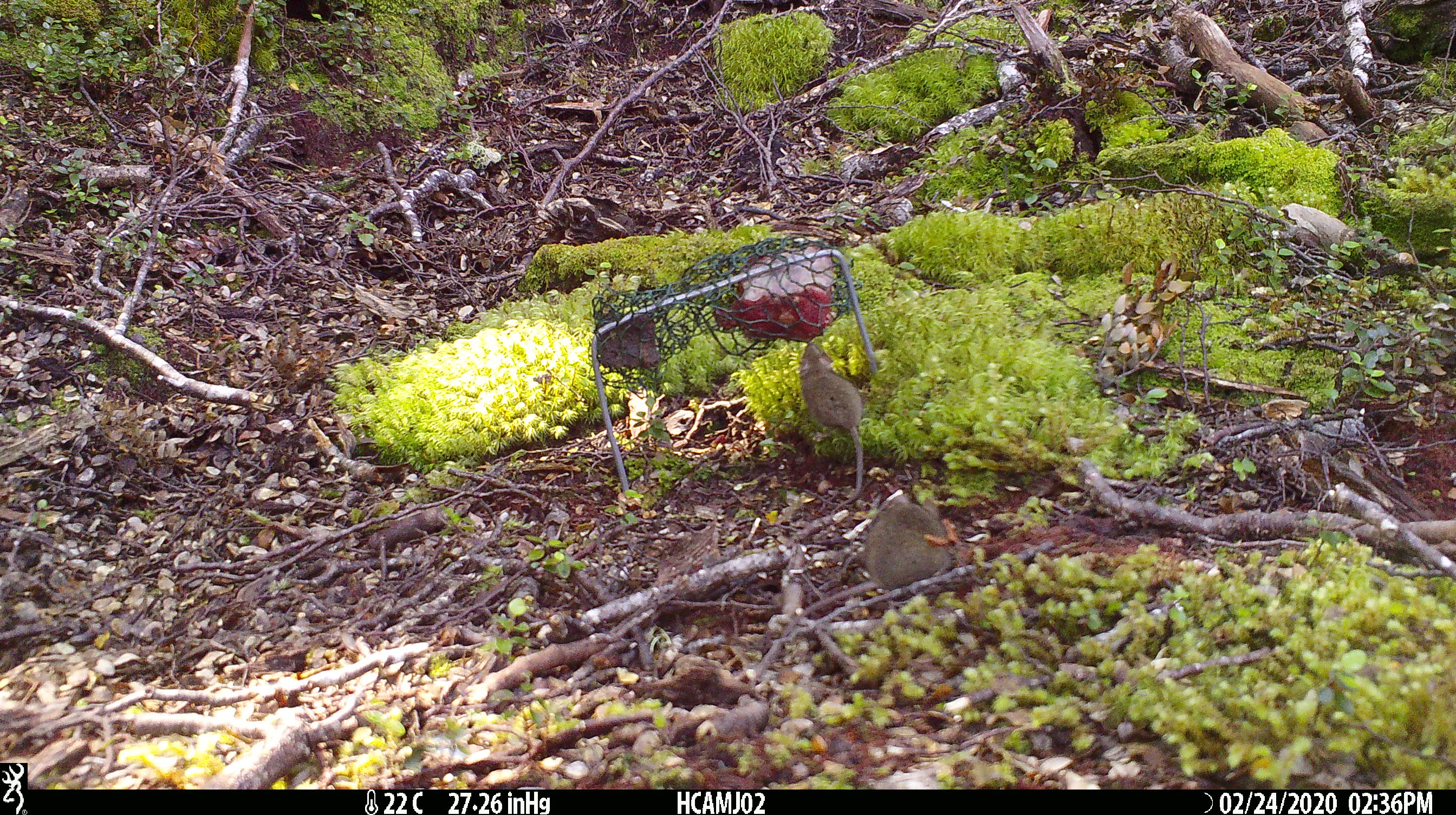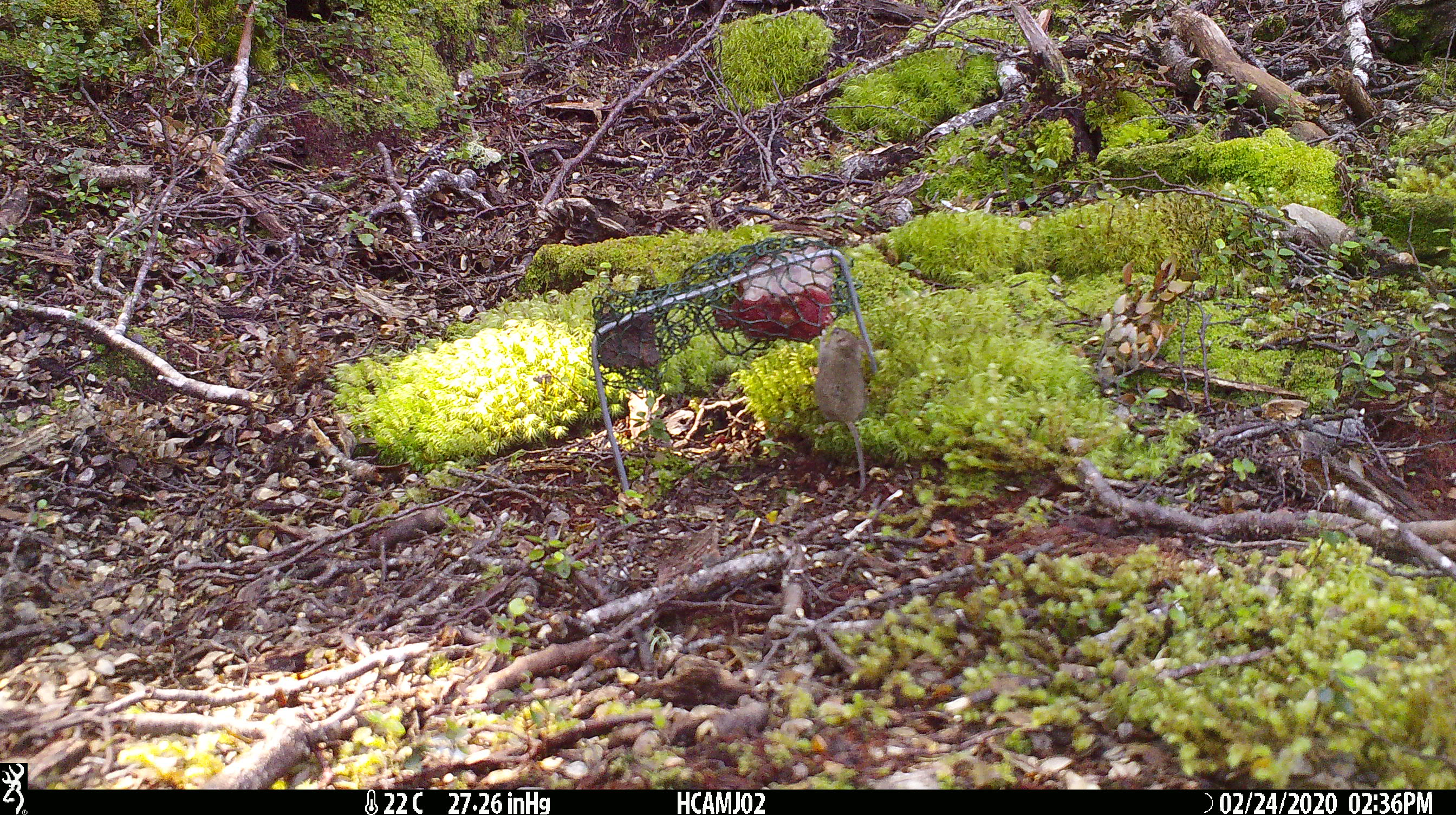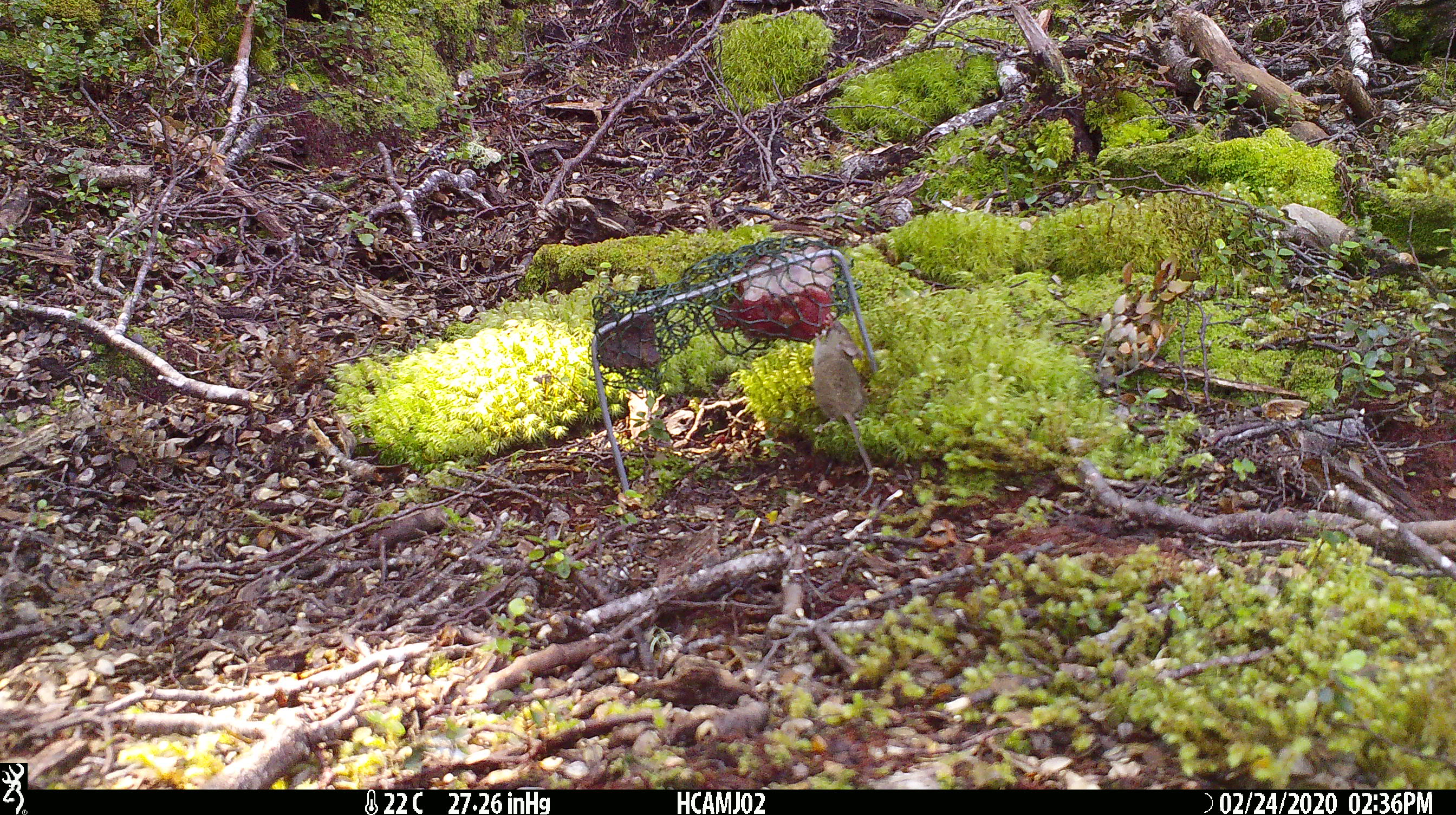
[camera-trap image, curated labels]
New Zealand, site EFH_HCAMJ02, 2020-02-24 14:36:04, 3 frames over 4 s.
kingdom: Animalia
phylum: Chordata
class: Mammalia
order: Rodentia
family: Muridae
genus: Mus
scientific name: Mus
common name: mouse